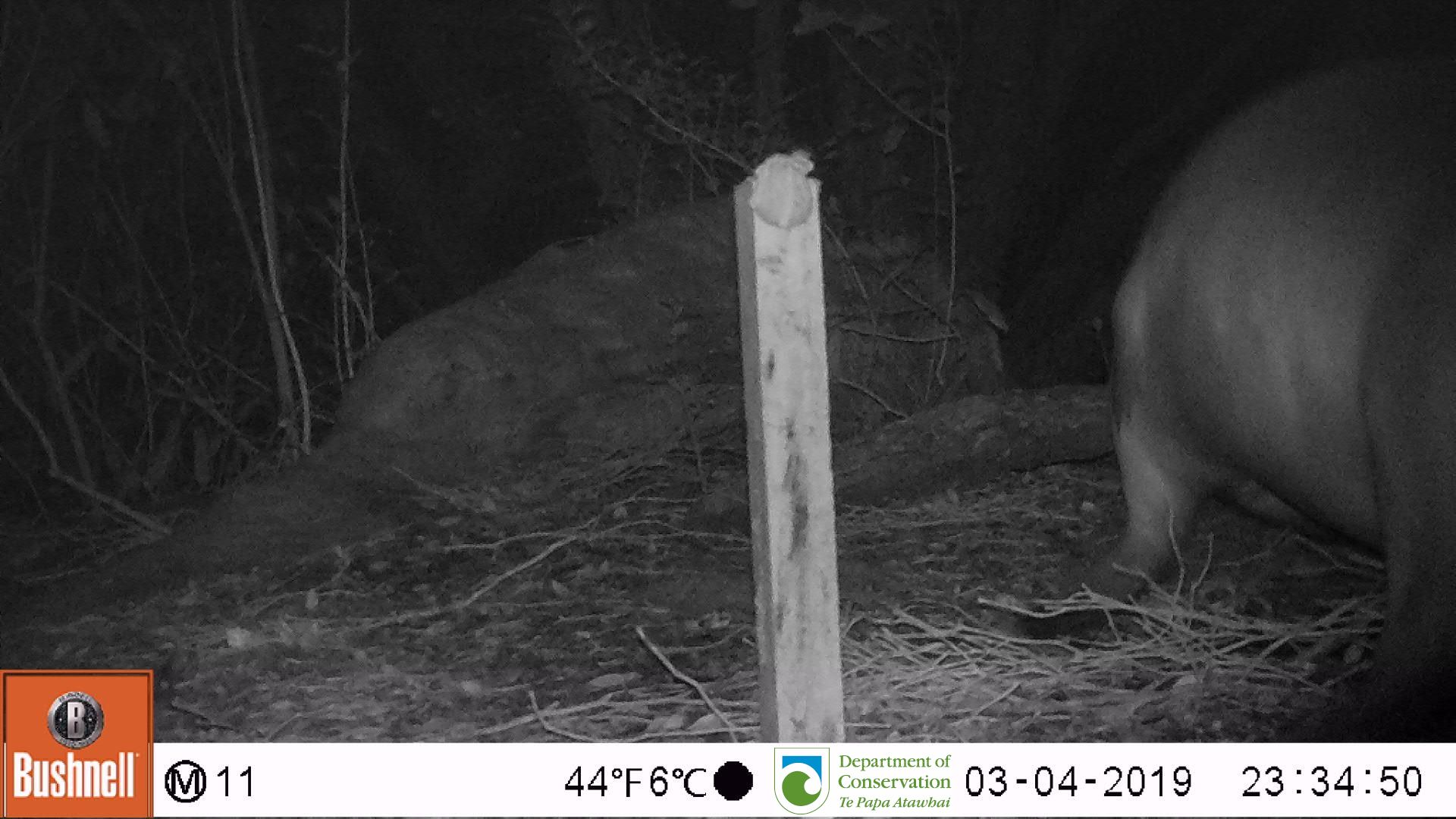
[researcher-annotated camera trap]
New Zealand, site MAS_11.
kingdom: Animalia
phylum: Chordata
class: Mammalia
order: Carnivora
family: Otariidae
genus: Phocarctos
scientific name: Phocarctos hookeri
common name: new zealand sea lion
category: sealion